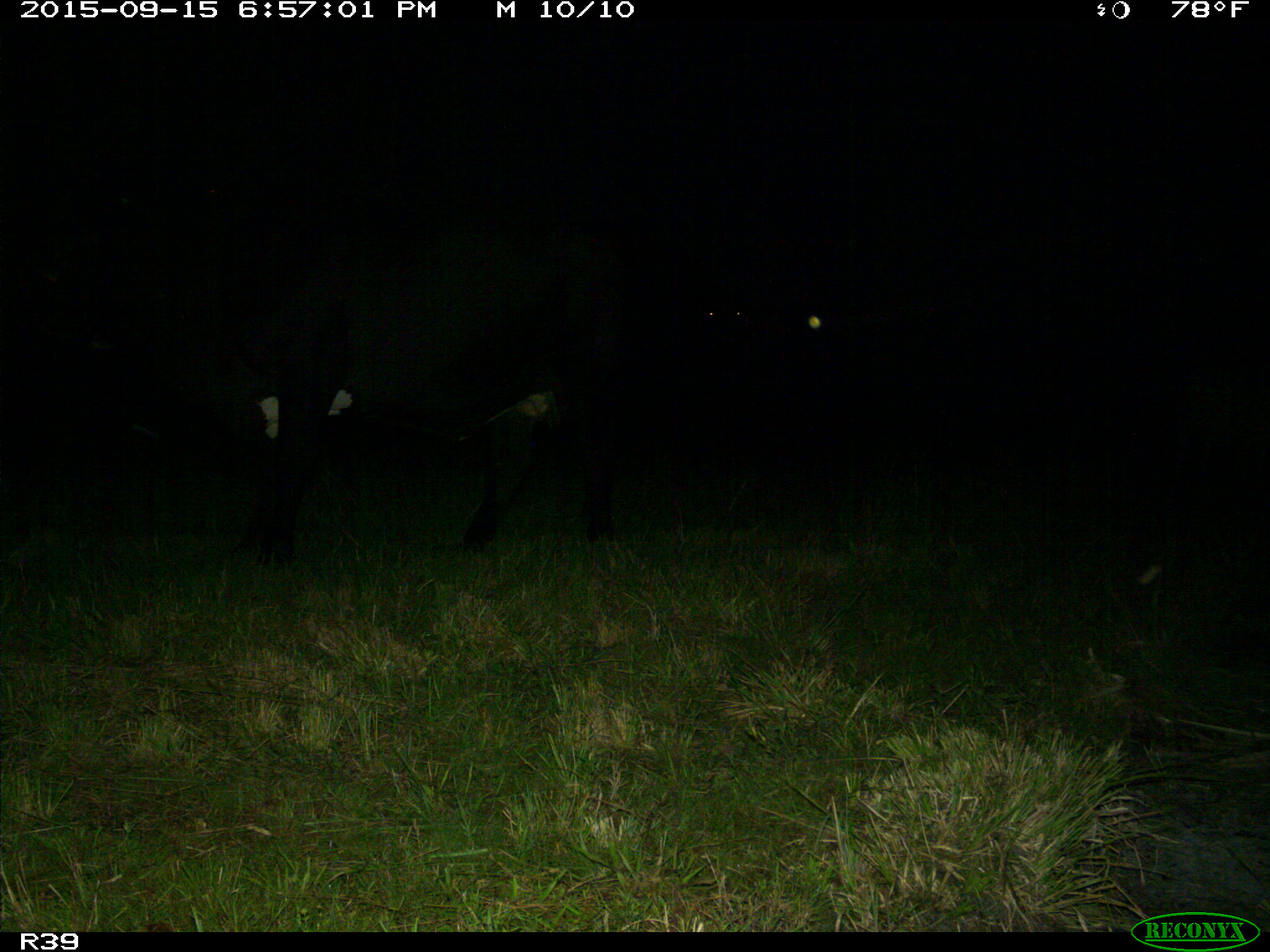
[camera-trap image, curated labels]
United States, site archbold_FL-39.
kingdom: Animalia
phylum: Chordata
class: Mammalia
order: Artiodactyla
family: Bovidae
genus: Bos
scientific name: Bos taurus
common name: domestic cow